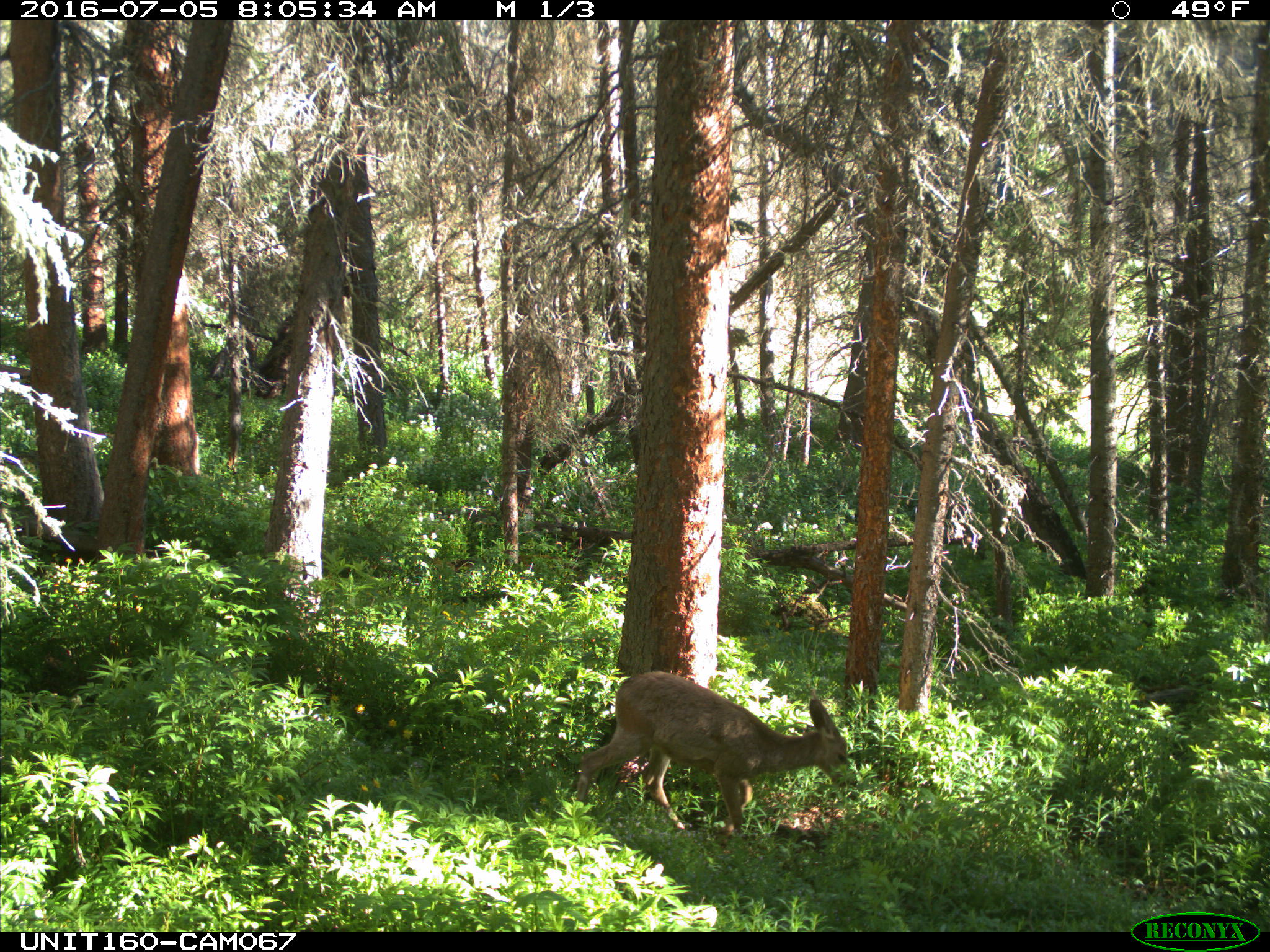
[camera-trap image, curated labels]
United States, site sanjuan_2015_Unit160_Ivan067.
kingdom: Animalia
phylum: Chordata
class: Mammalia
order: Artiodactyla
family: Cervidae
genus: Odocoileus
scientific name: Odocoileus hemionus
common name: mule deer